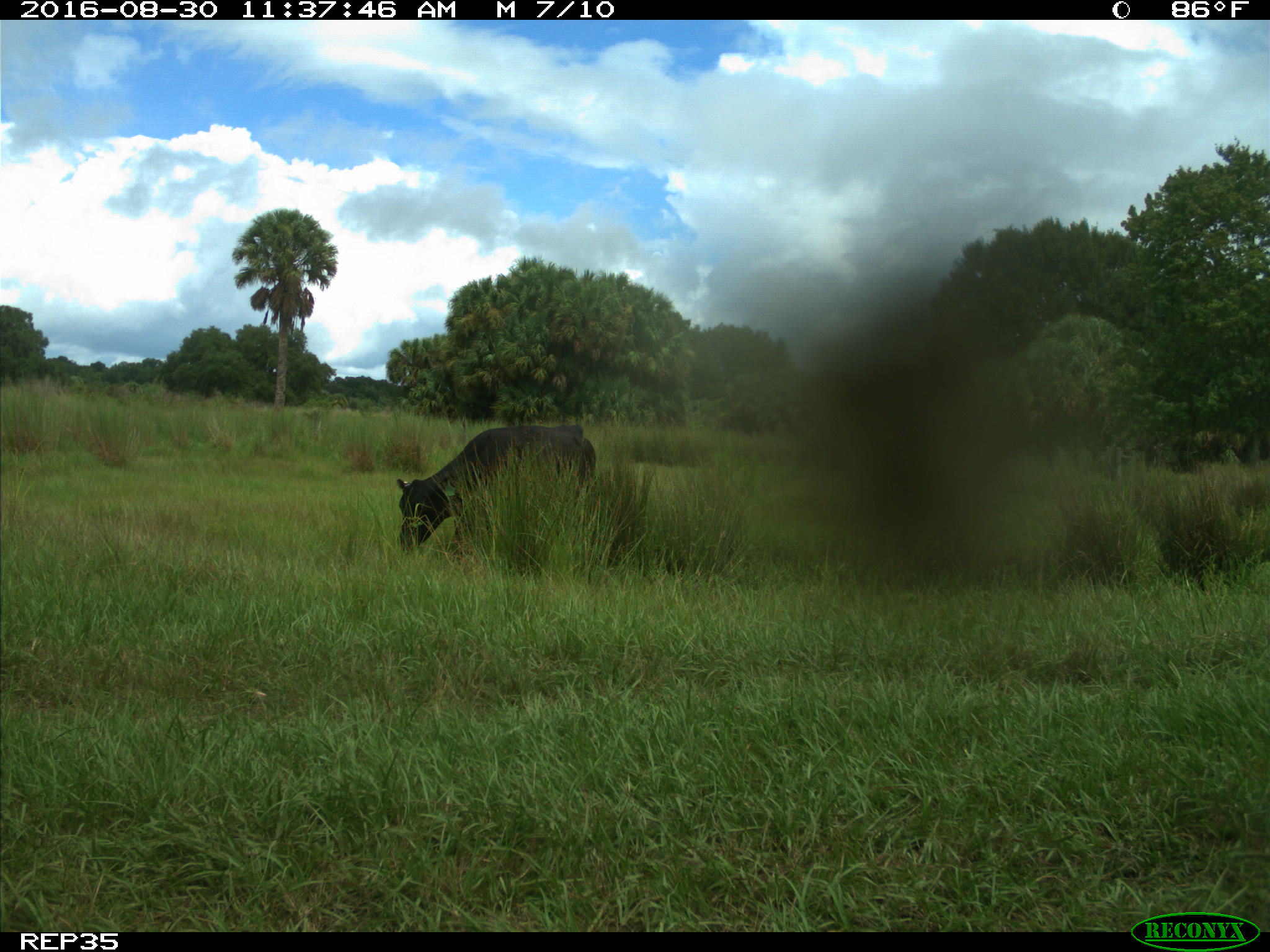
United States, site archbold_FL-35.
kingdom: Animalia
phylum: Chordata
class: Mammalia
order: Artiodactyla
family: Bovidae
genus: Bos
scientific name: Bos taurus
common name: domestic cow